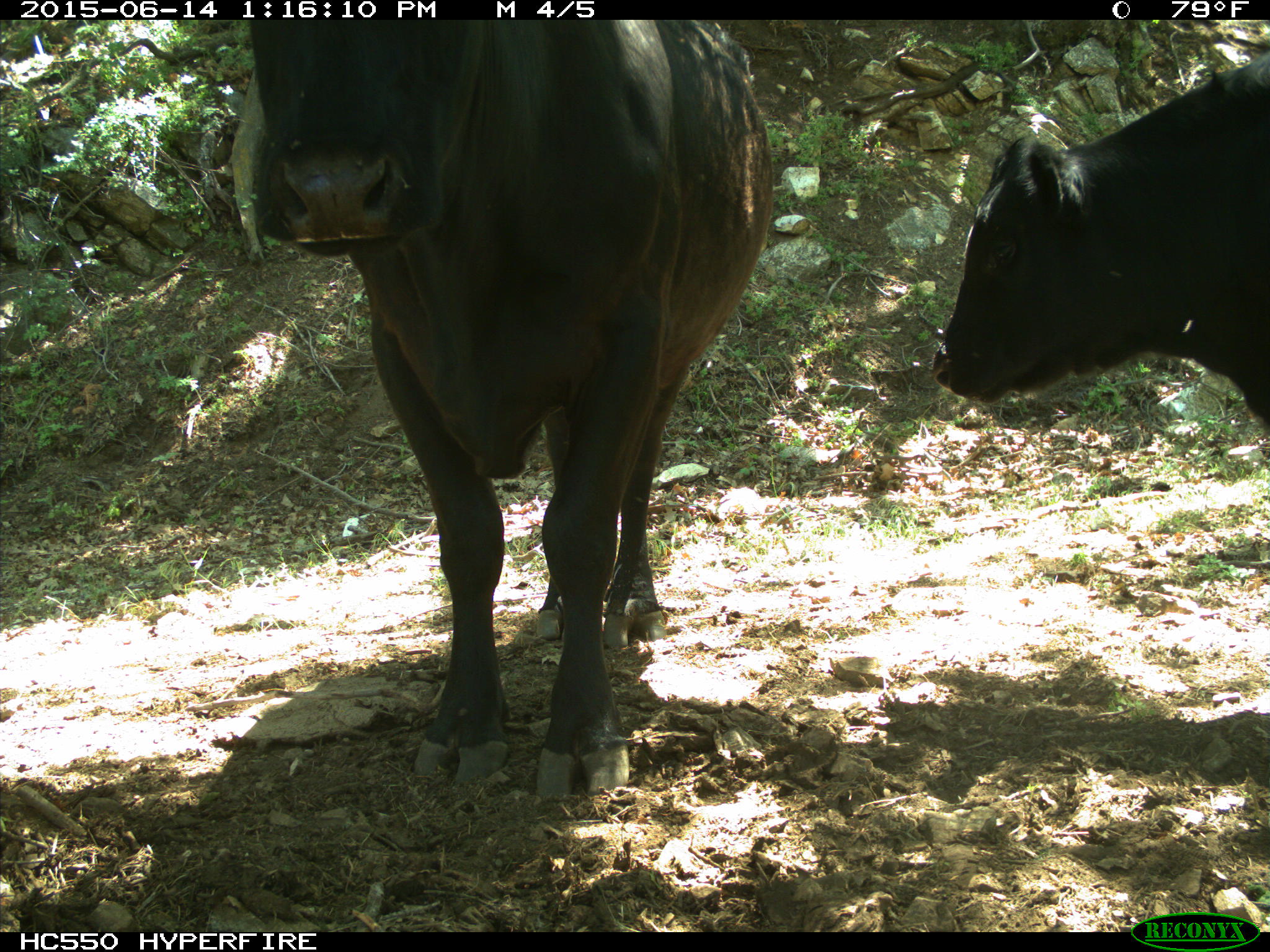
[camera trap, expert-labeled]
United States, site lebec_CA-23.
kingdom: Animalia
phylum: Chordata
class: Mammalia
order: Artiodactyla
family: Bovidae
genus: Bos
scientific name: Bos taurus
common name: domestic cow